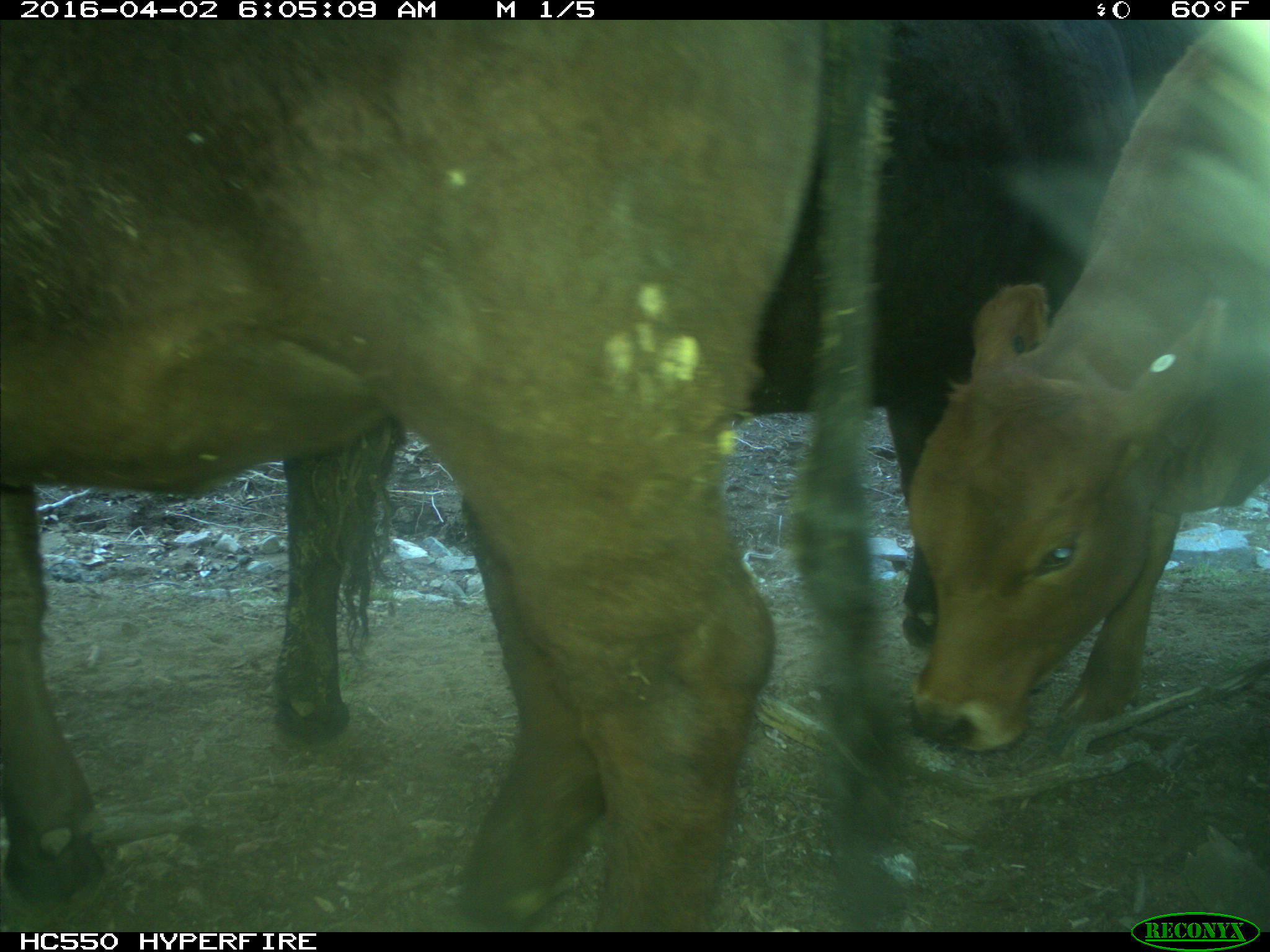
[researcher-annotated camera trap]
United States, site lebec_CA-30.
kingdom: Animalia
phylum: Chordata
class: Mammalia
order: Artiodactyla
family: Bovidae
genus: Bos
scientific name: Bos taurus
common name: domestic cow